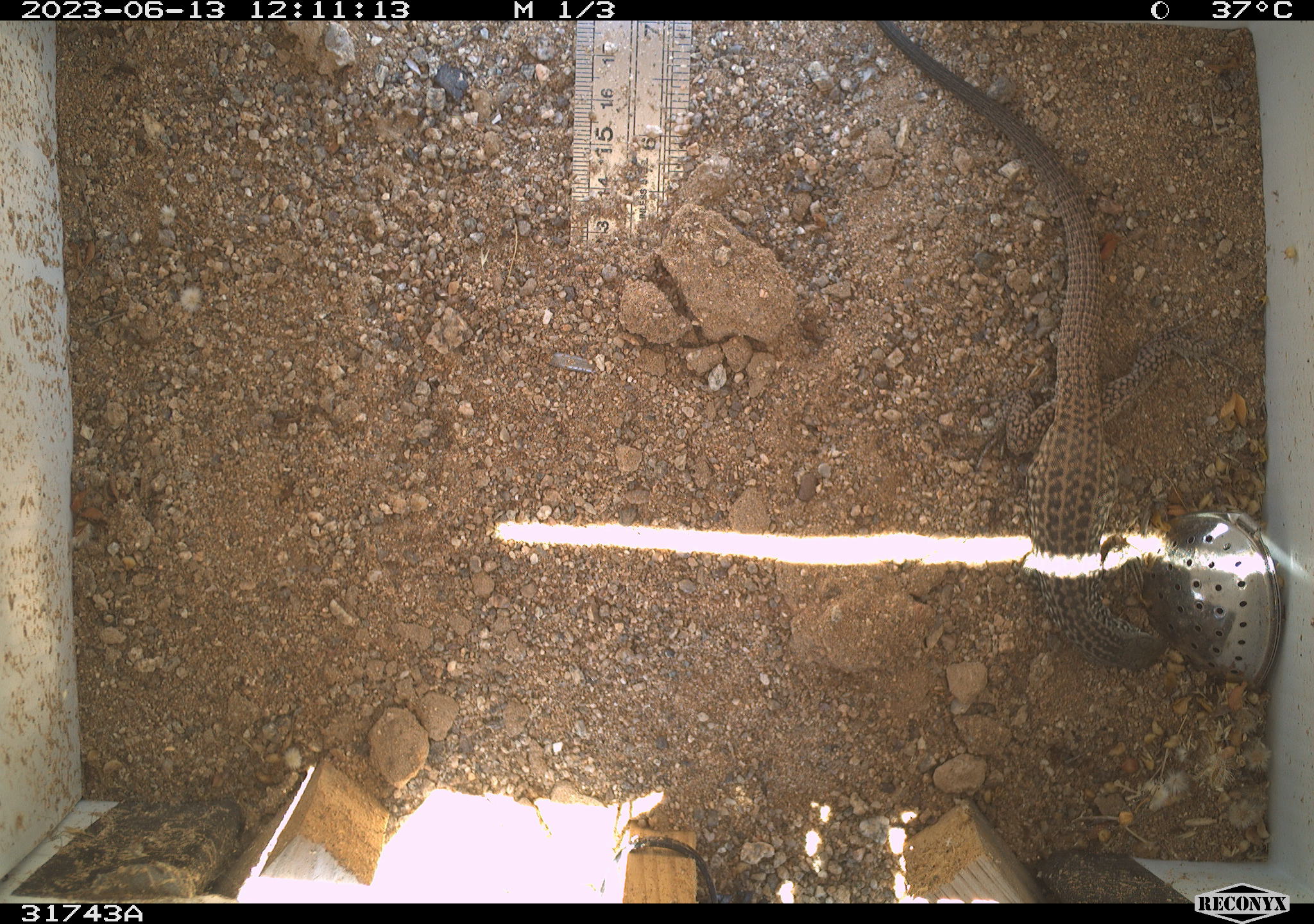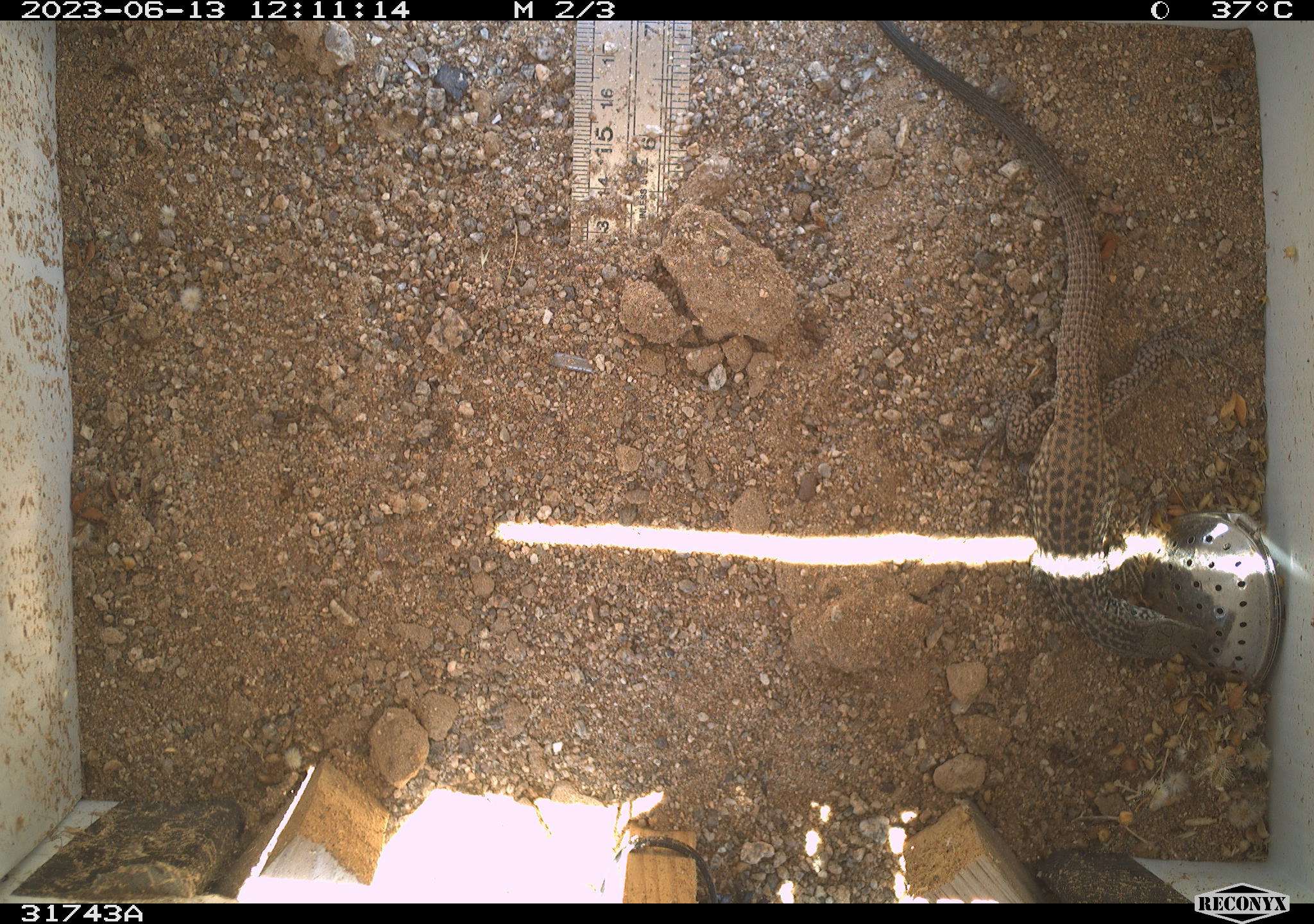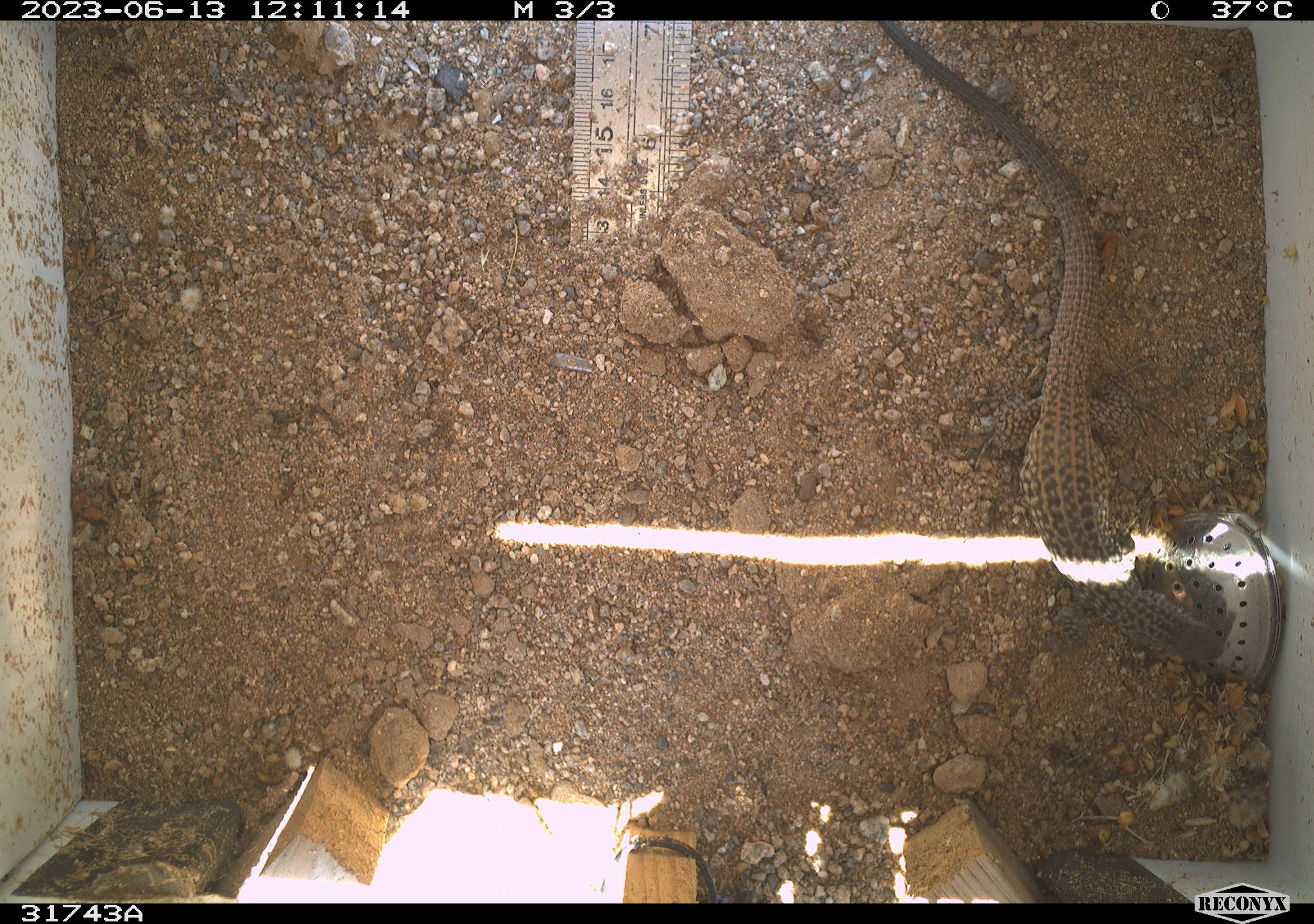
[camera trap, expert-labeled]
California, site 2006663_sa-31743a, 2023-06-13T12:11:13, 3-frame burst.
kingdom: Animalia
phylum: Chordata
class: Reptilia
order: Squamata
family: Teiidae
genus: Aspidoscelis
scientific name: Aspidoscelis tigris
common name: western whiptail